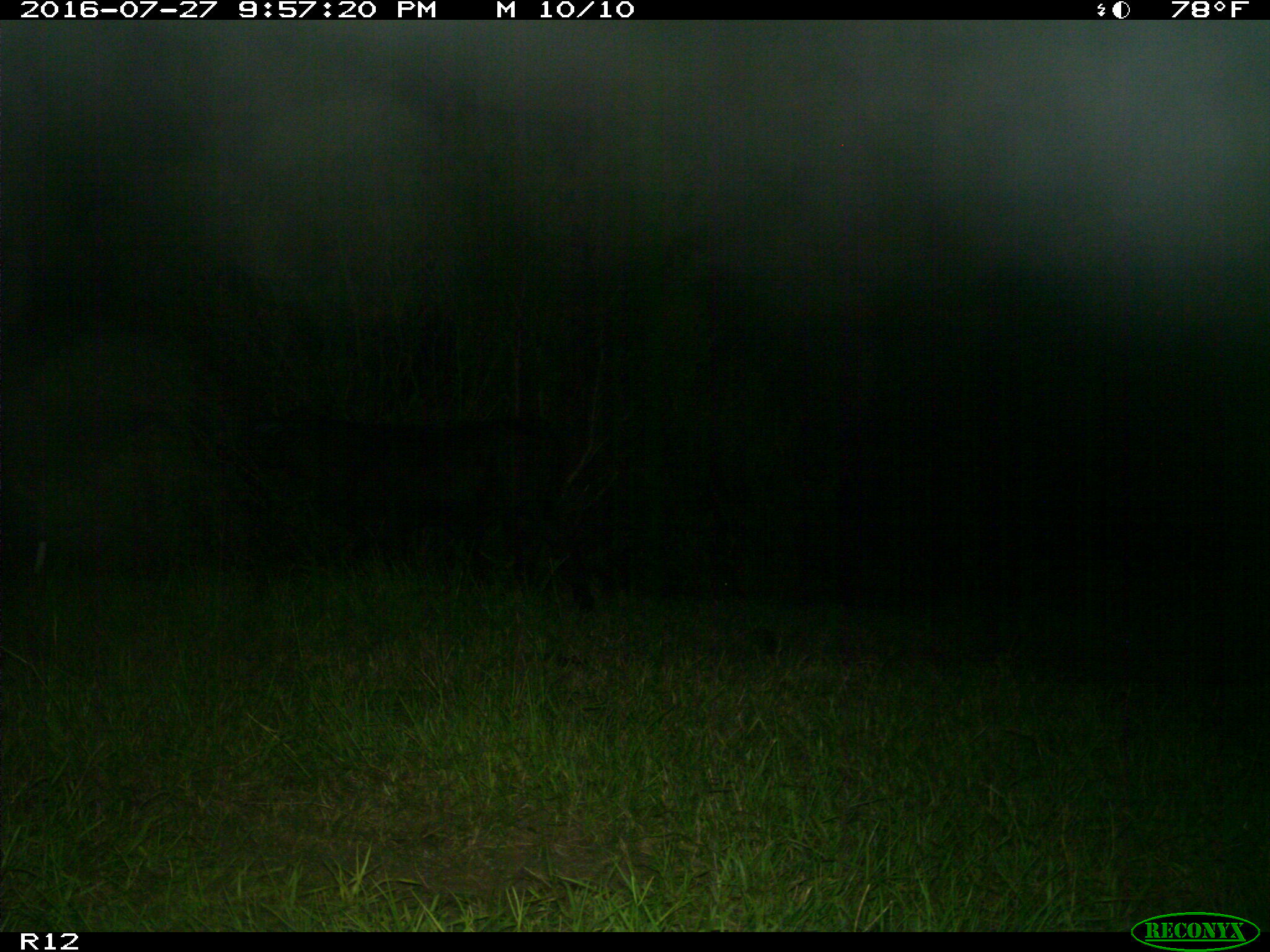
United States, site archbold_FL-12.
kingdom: Animalia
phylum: Chordata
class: Mammalia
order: Artiodactyla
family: Bovidae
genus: Bos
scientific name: Bos taurus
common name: domestic cow